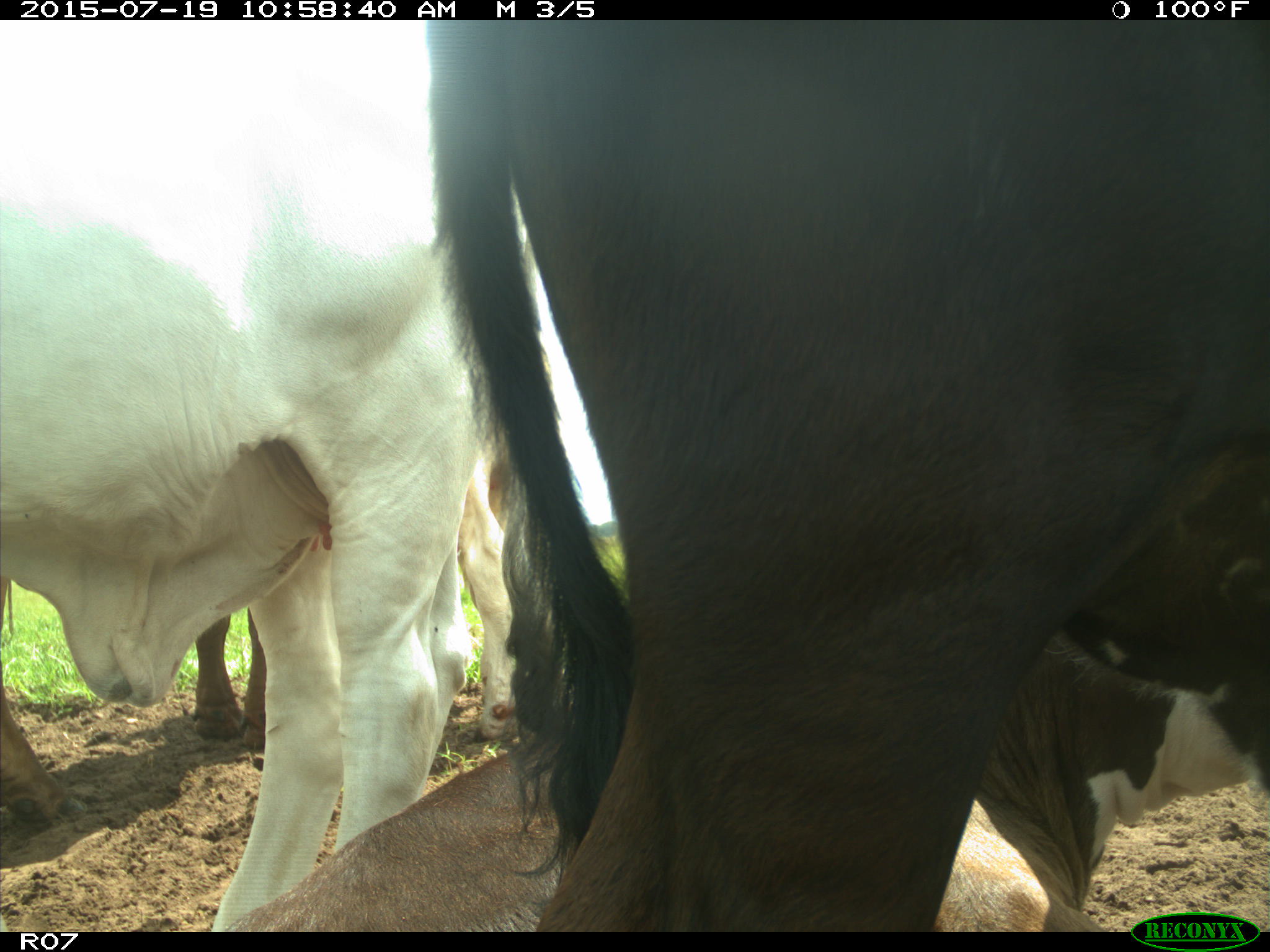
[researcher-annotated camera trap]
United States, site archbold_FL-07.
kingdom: Animalia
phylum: Chordata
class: Mammalia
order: Artiodactyla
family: Bovidae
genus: Bos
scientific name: Bos taurus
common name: domestic cow